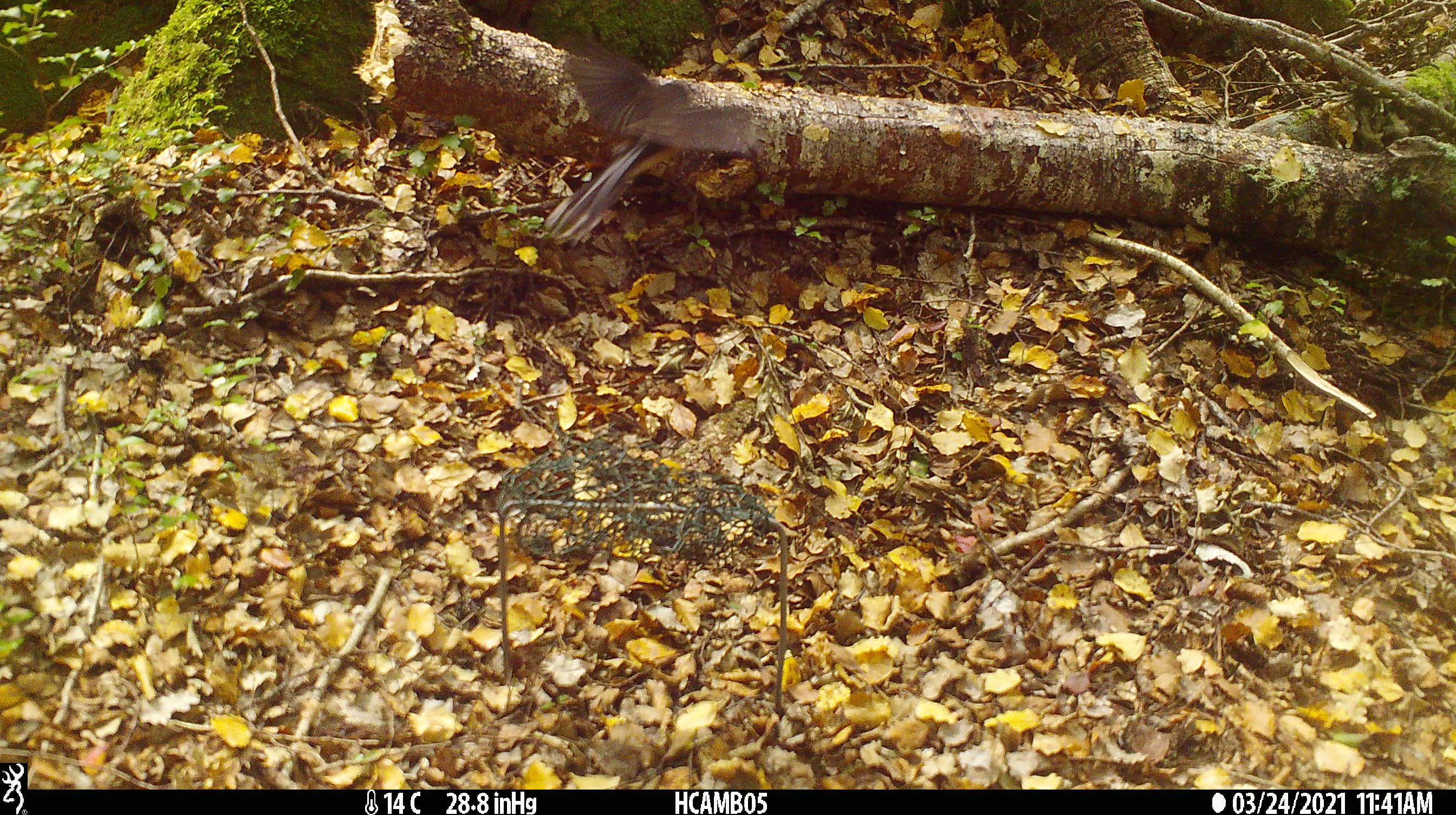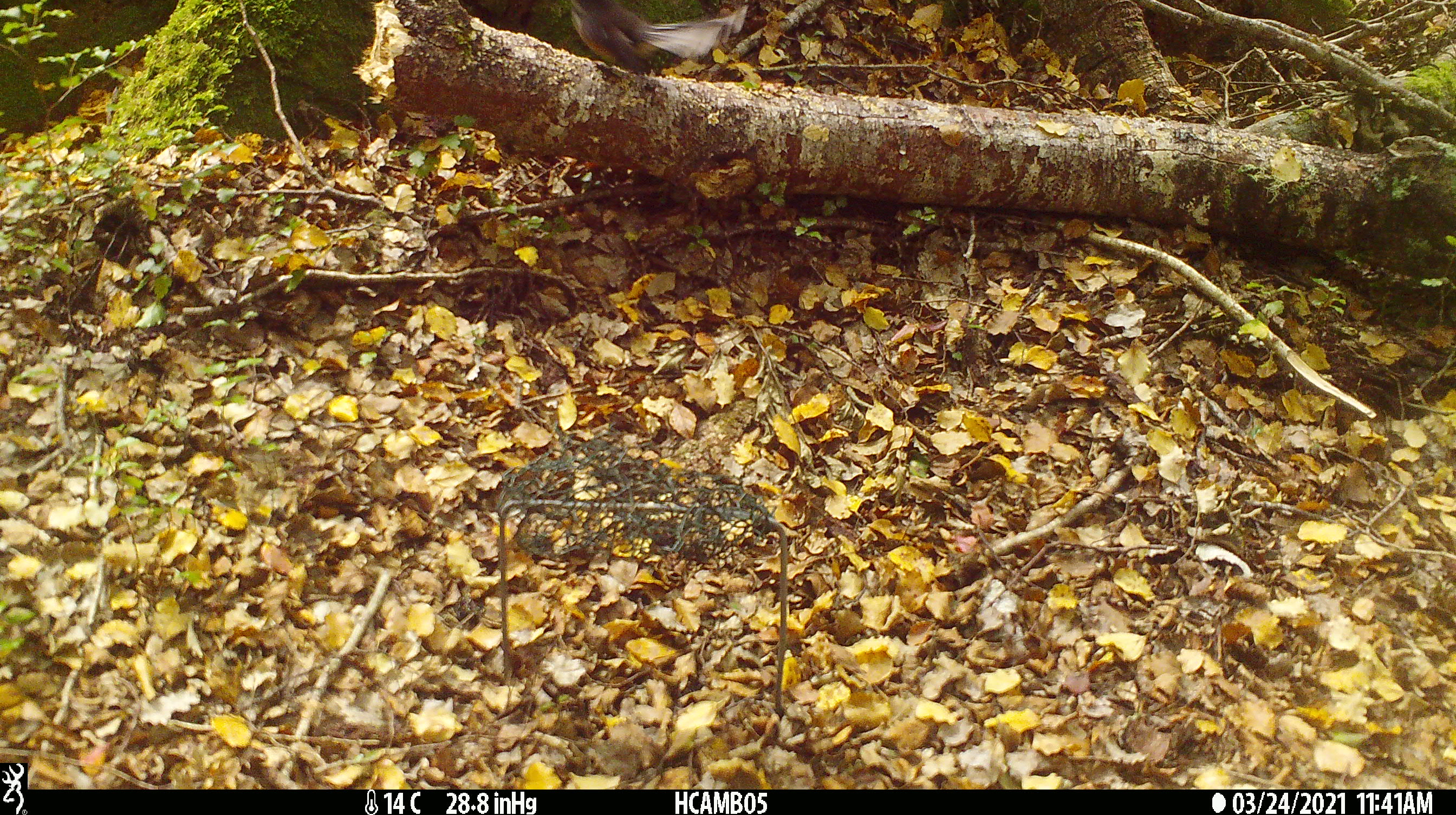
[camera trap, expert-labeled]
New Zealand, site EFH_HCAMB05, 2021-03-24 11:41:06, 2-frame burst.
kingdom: Animalia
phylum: Chordata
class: Aves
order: Passeriformes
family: Rhipiduridae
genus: Rhipidura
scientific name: Rhipidura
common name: fantails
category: fantail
Fantail (fantails) (Rhipidura).